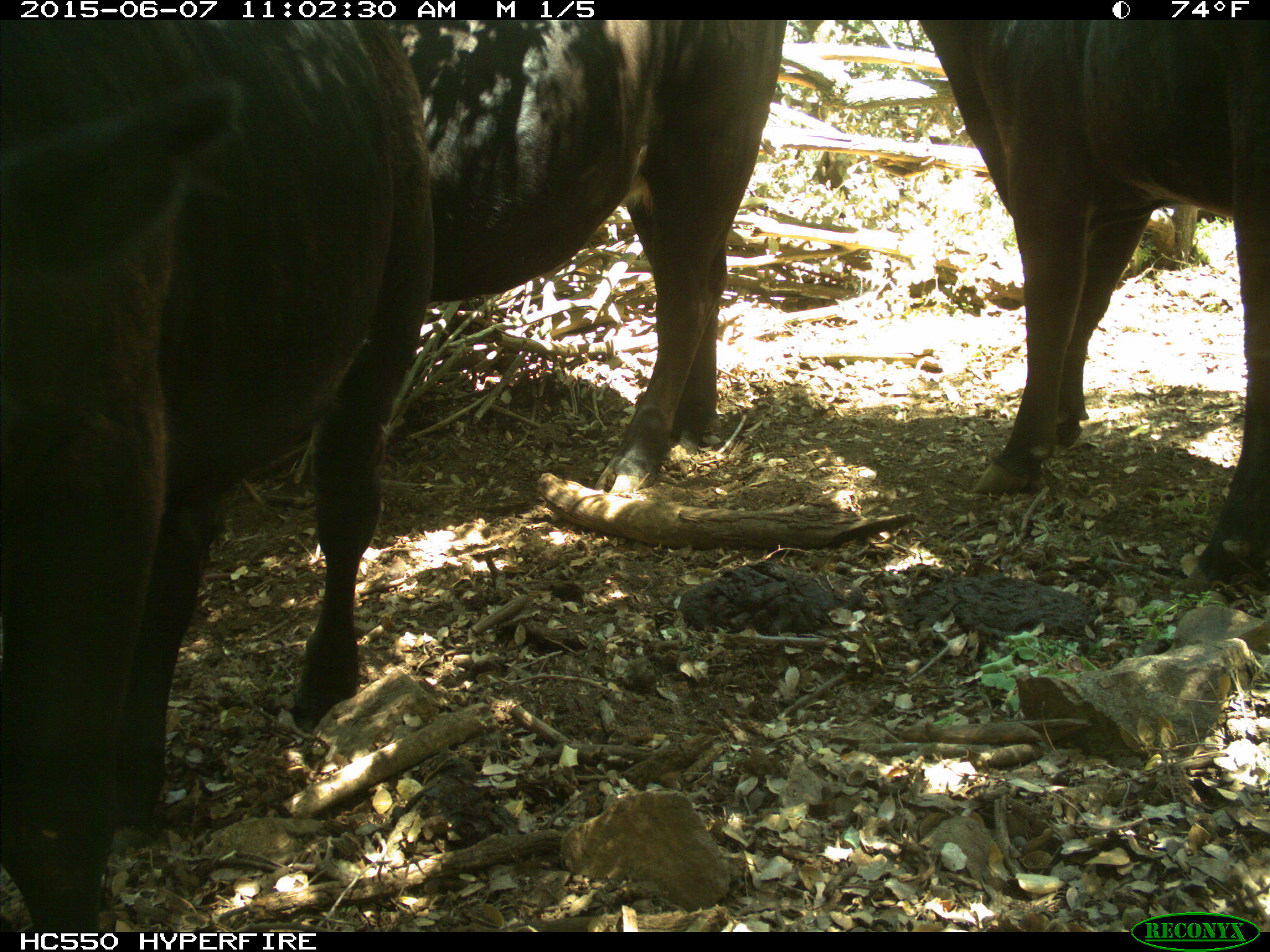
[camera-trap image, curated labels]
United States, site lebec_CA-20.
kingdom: Animalia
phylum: Chordata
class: Mammalia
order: Artiodactyla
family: Bovidae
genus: Bos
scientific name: Bos taurus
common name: domestic cow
Bos taurus (domestic cow).